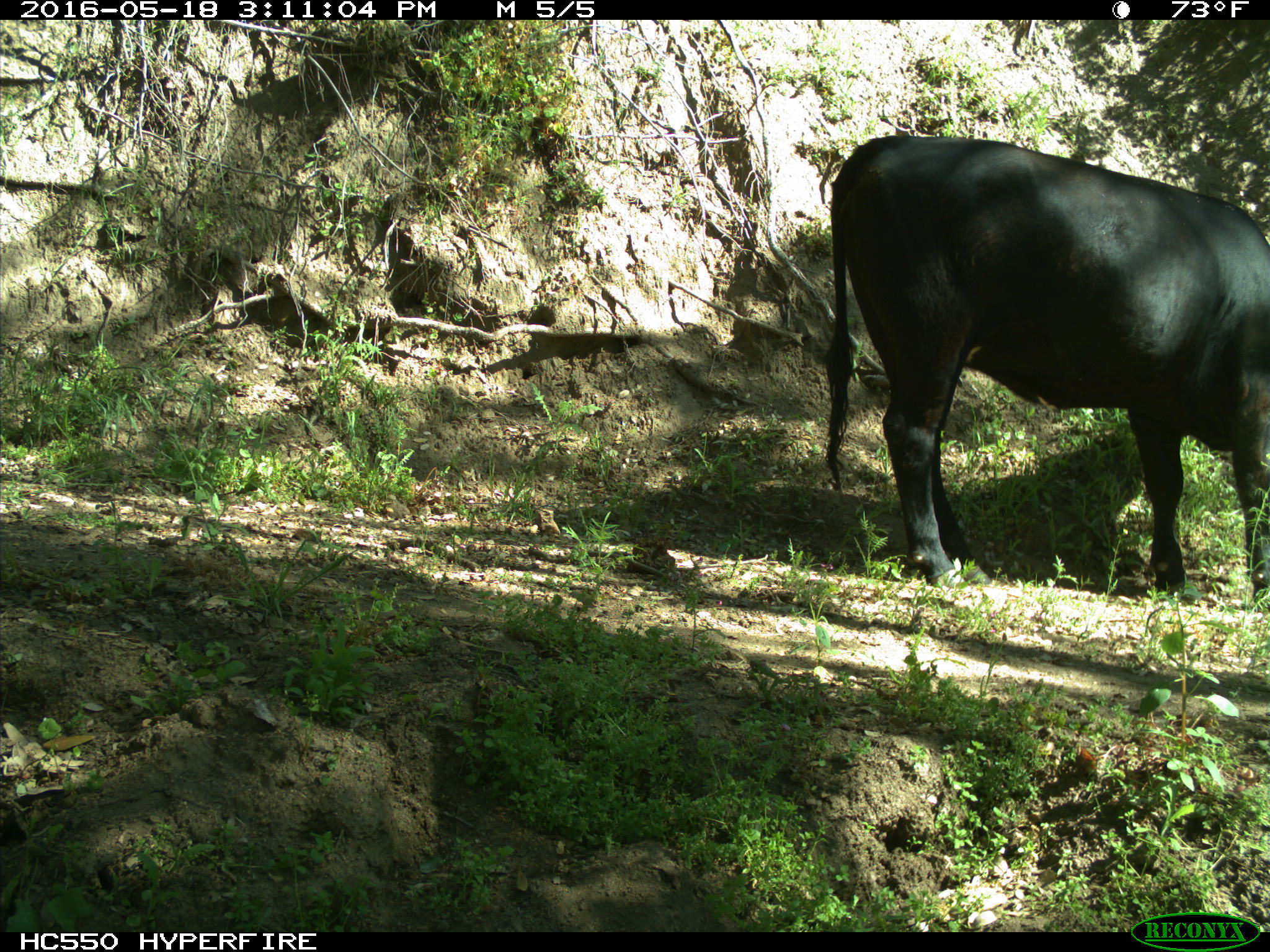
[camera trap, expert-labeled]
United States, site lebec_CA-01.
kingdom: Animalia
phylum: Chordata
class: Mammalia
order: Artiodactyla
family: Bovidae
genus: Bos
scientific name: Bos taurus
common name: domestic cow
Bos taurus (domestic cow).